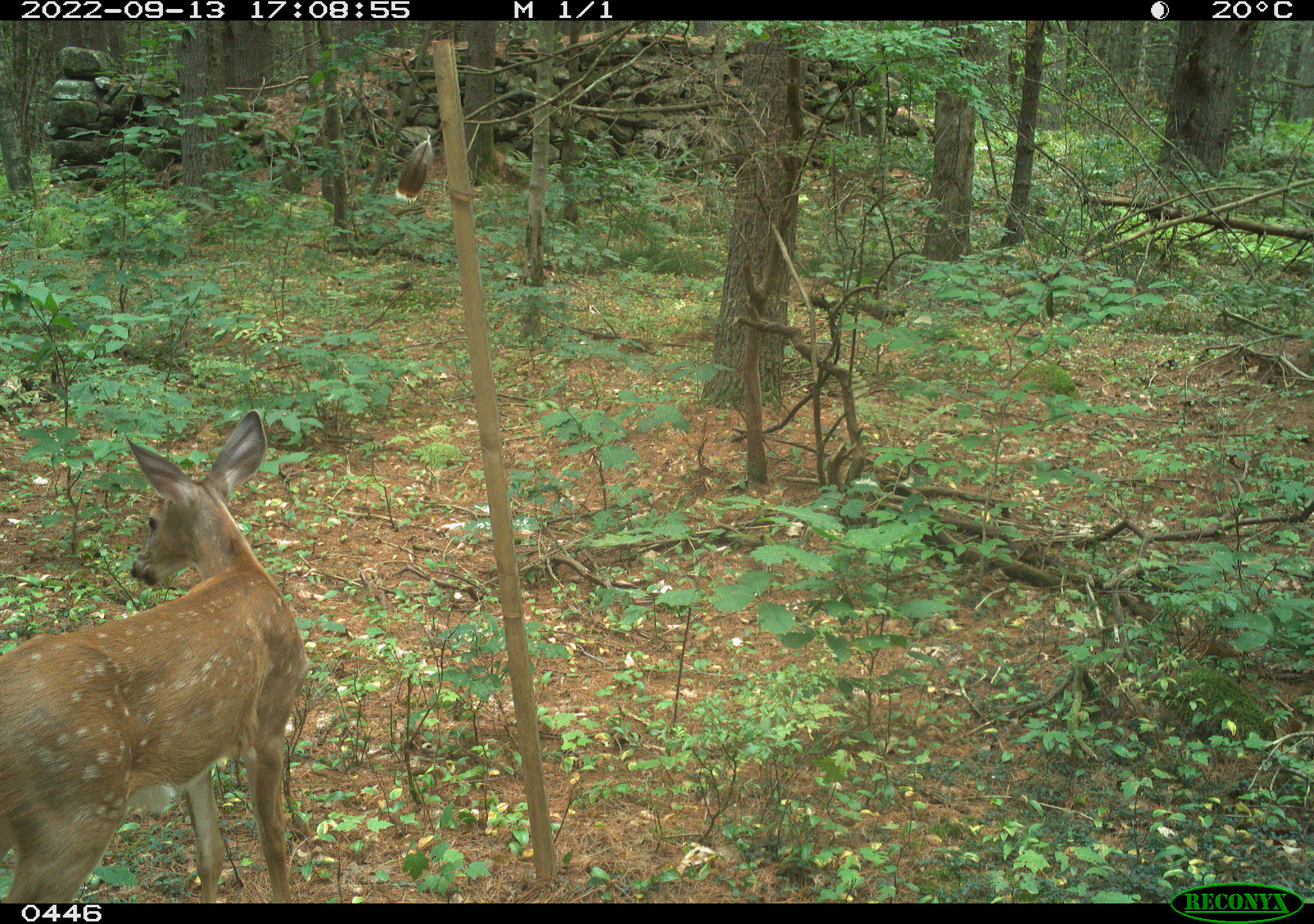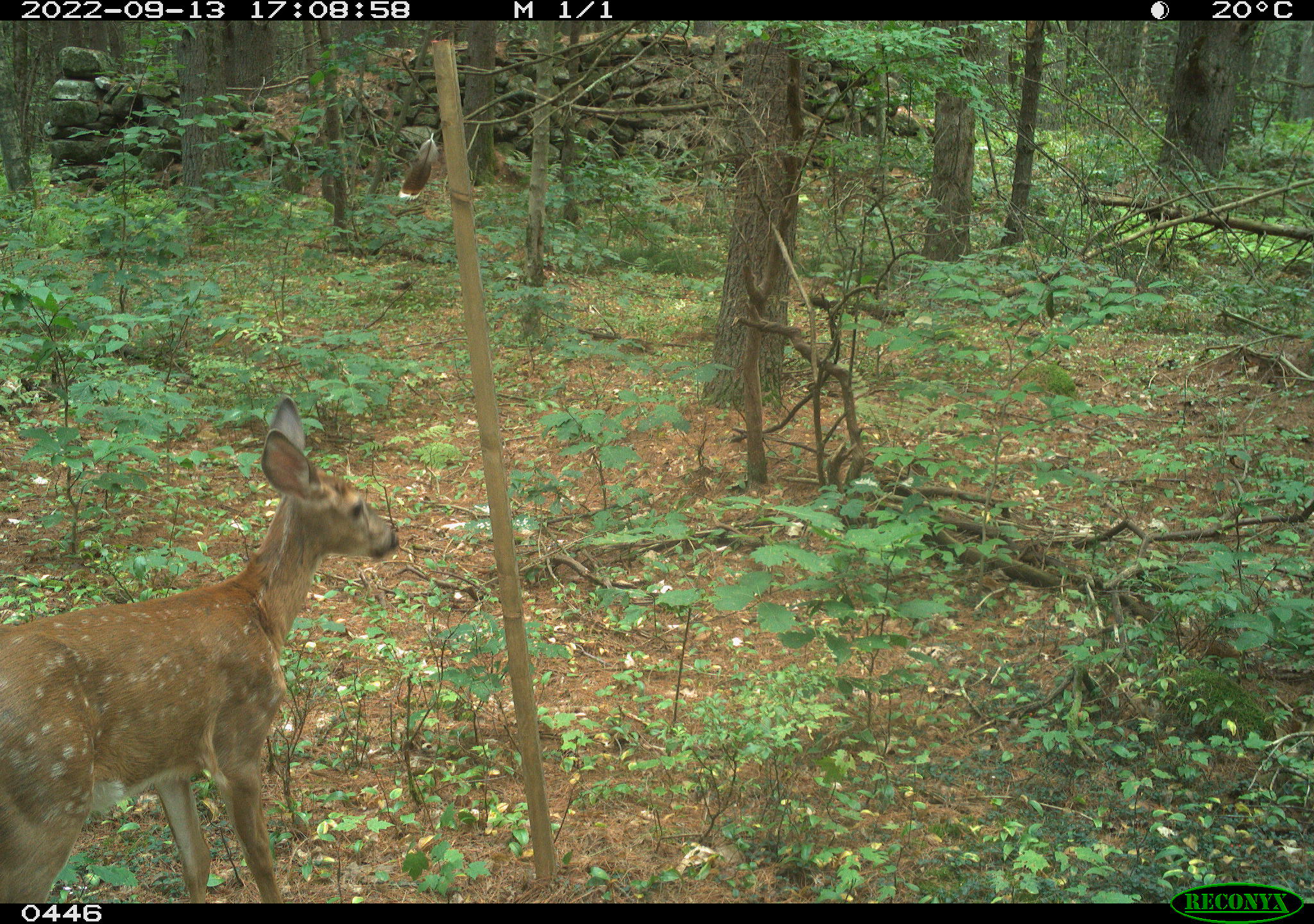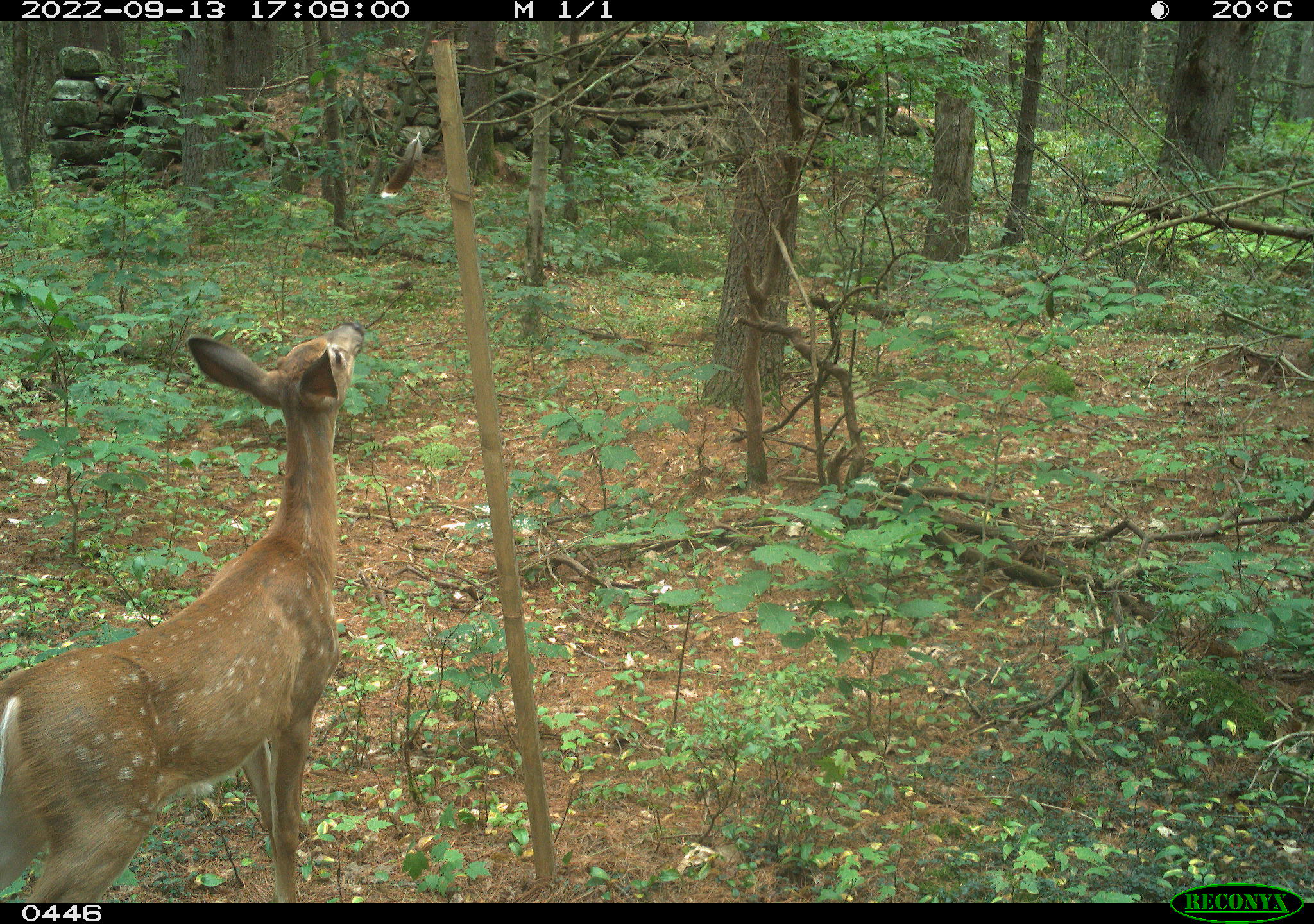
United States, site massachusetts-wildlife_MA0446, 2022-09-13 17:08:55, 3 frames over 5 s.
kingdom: Animalia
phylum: Chordata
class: Mammalia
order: Artiodactyla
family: Cervidae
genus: Odocoileus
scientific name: Odocoileus virginianus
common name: white-tailed deer